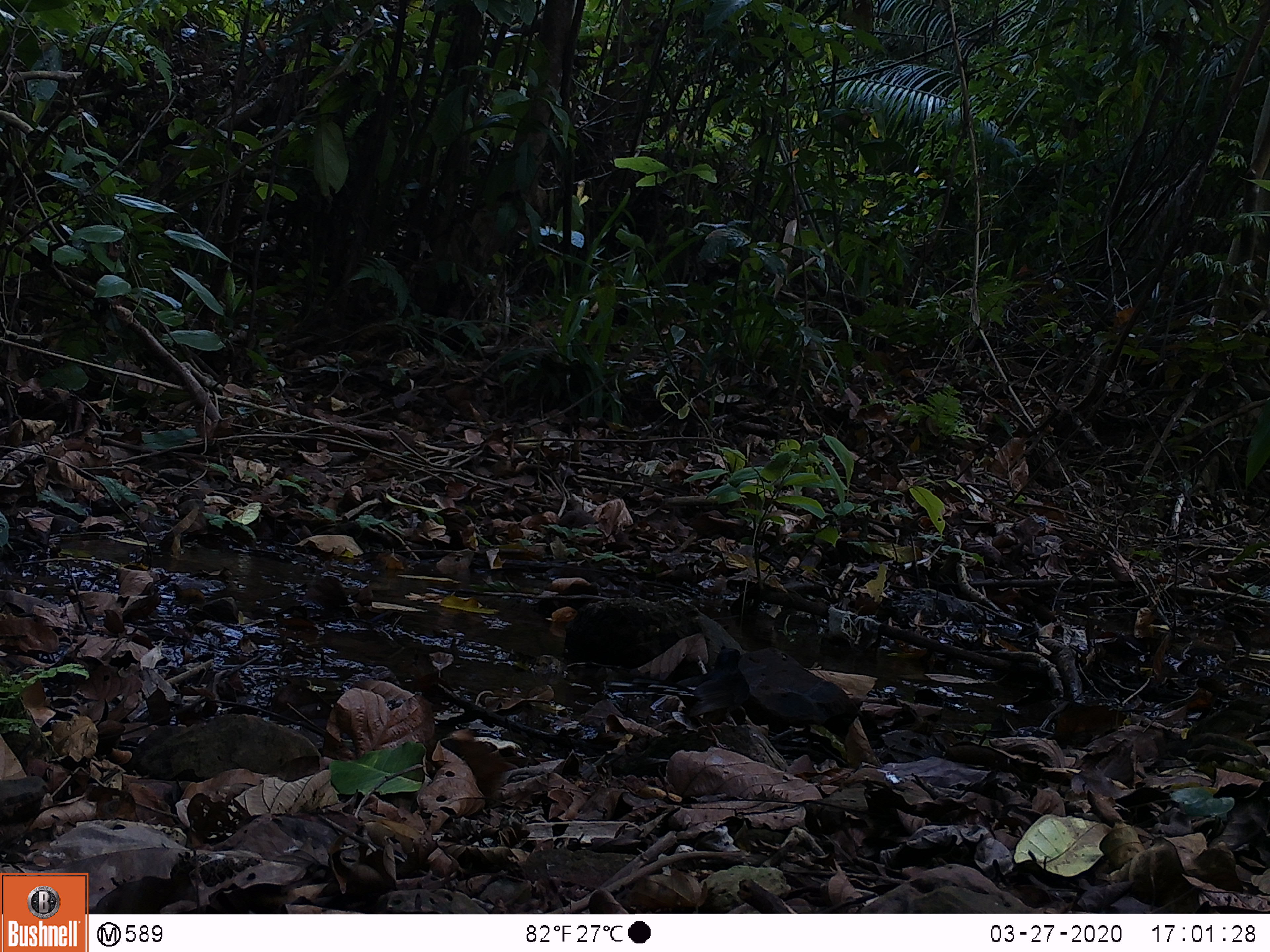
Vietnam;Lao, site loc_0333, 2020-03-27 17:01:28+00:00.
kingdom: Animalia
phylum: Chordata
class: Aves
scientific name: Aves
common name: bird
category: unidentified bird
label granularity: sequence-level